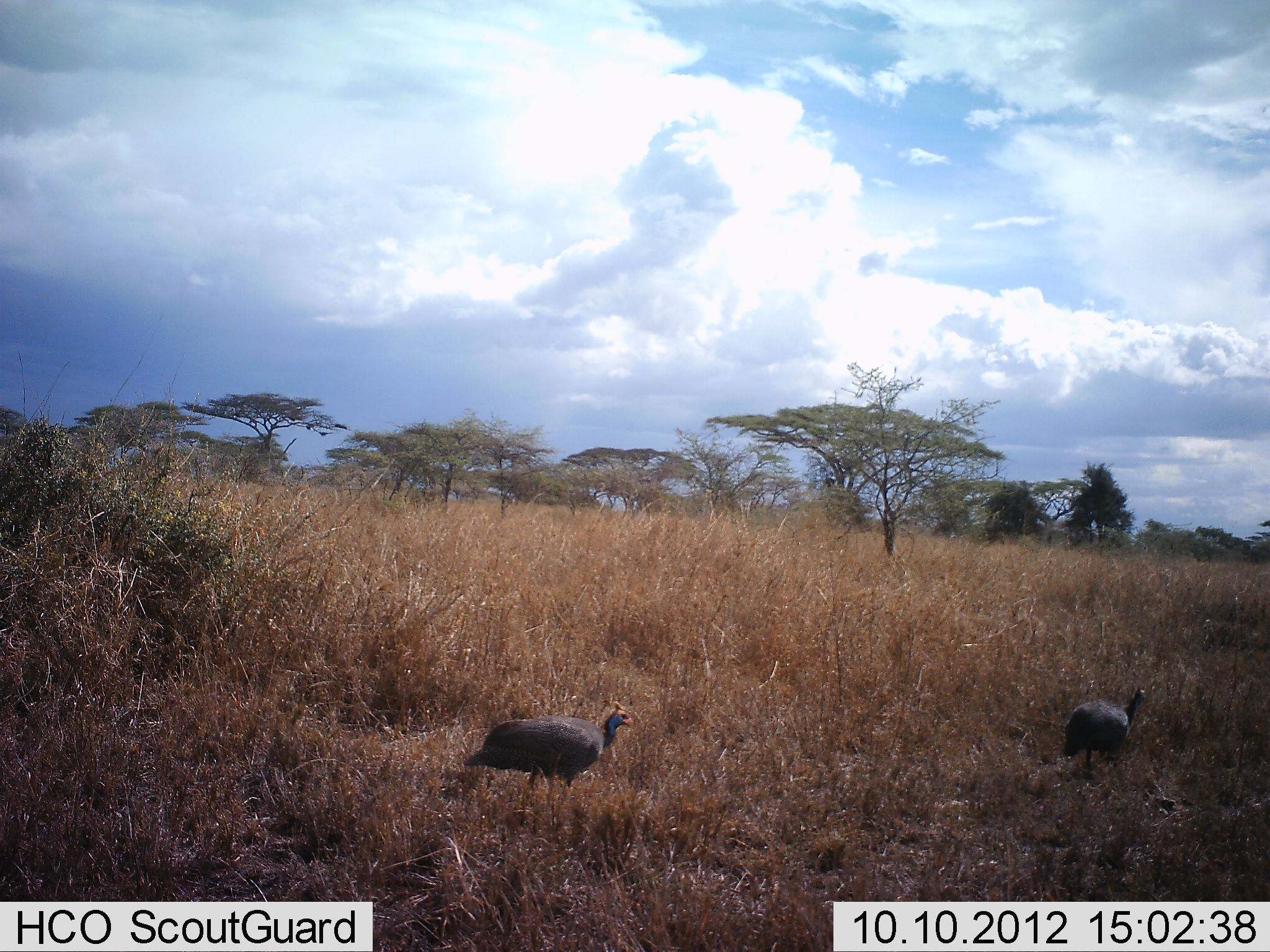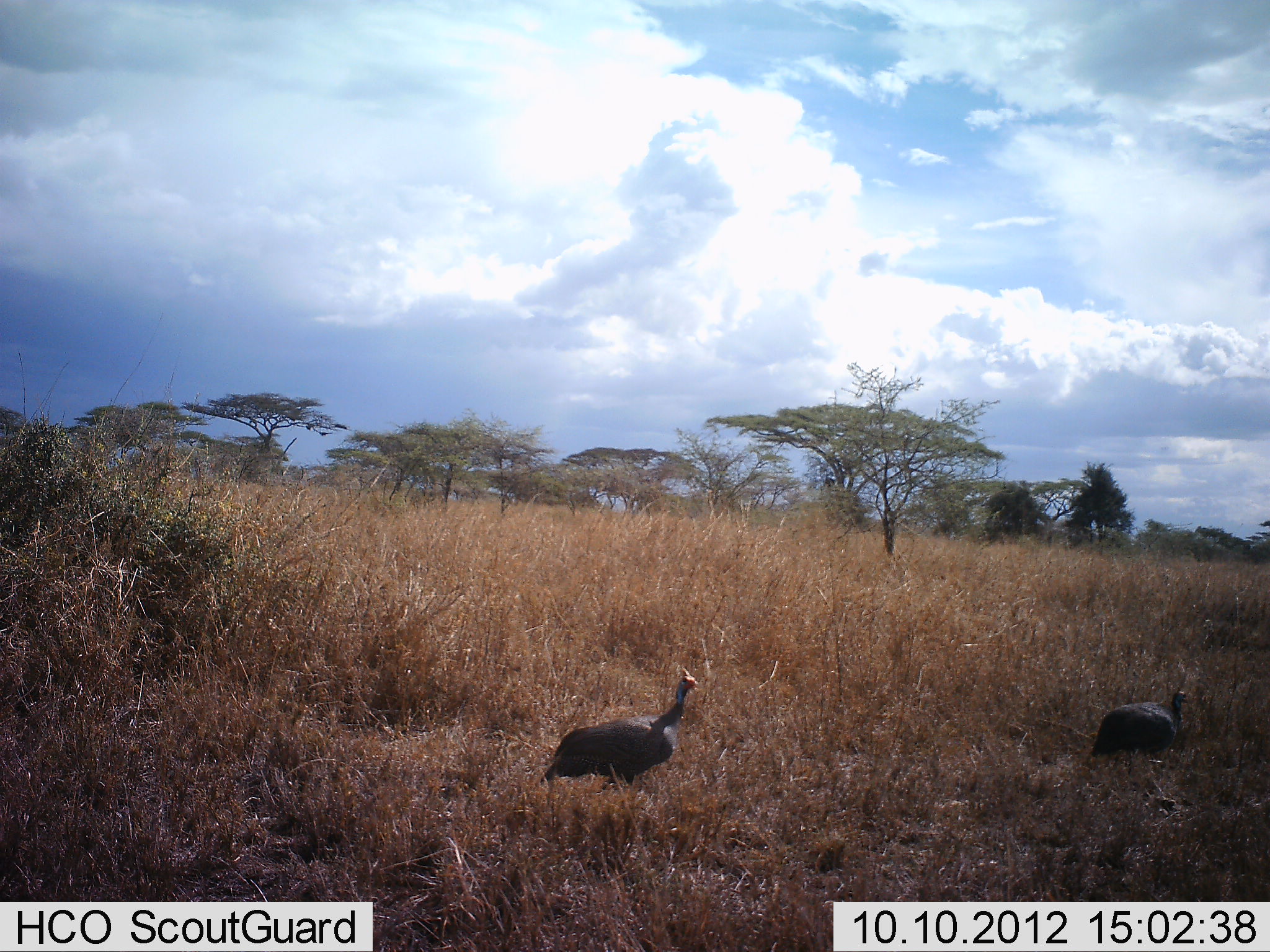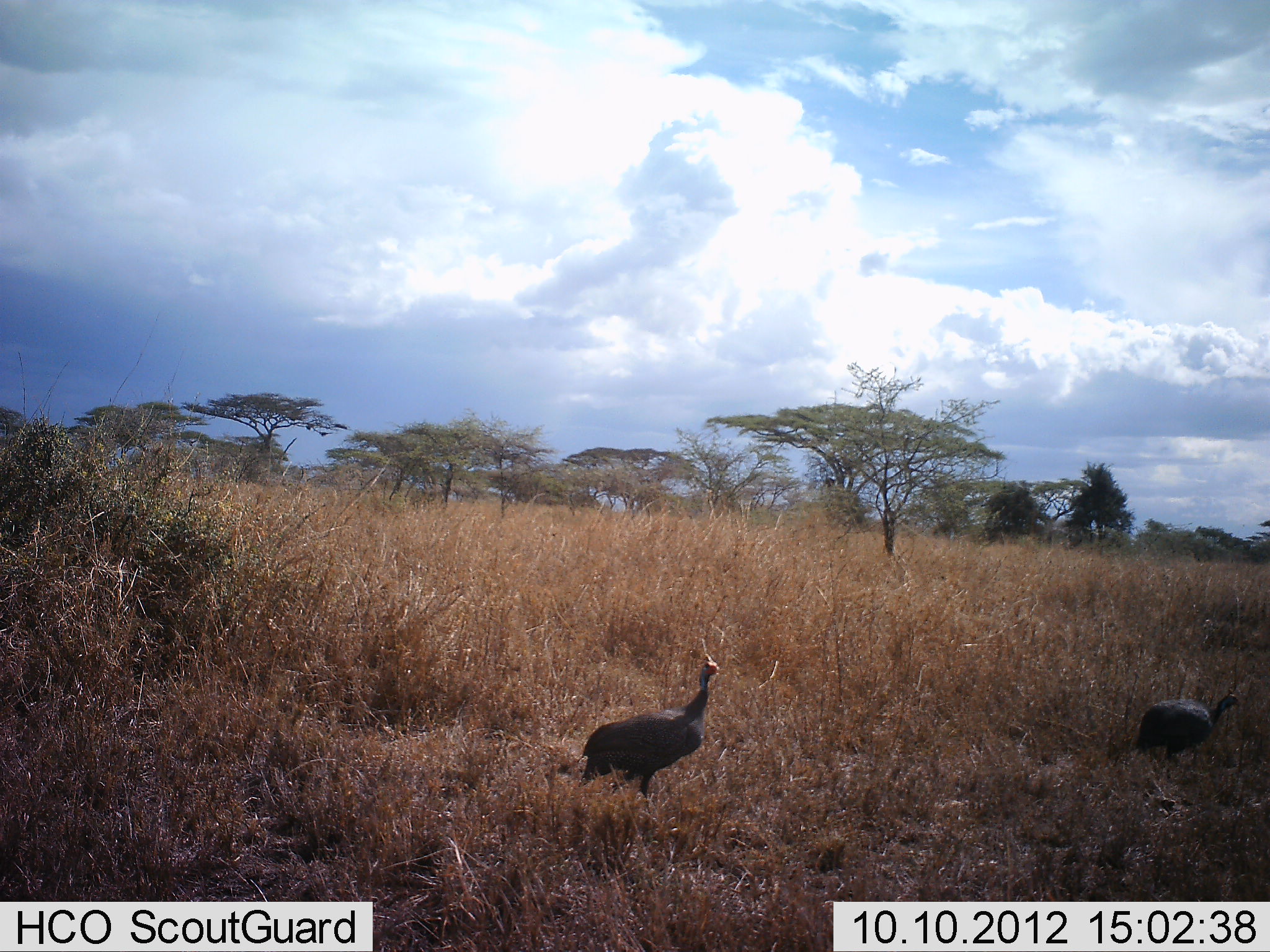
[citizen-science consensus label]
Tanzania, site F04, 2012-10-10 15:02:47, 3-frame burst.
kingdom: Animalia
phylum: Chordata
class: Aves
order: Galliformes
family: Numididae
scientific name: Numididae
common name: guinea fowl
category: guineafowl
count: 2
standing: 10%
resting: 0%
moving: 90%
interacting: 0%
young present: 0%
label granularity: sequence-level